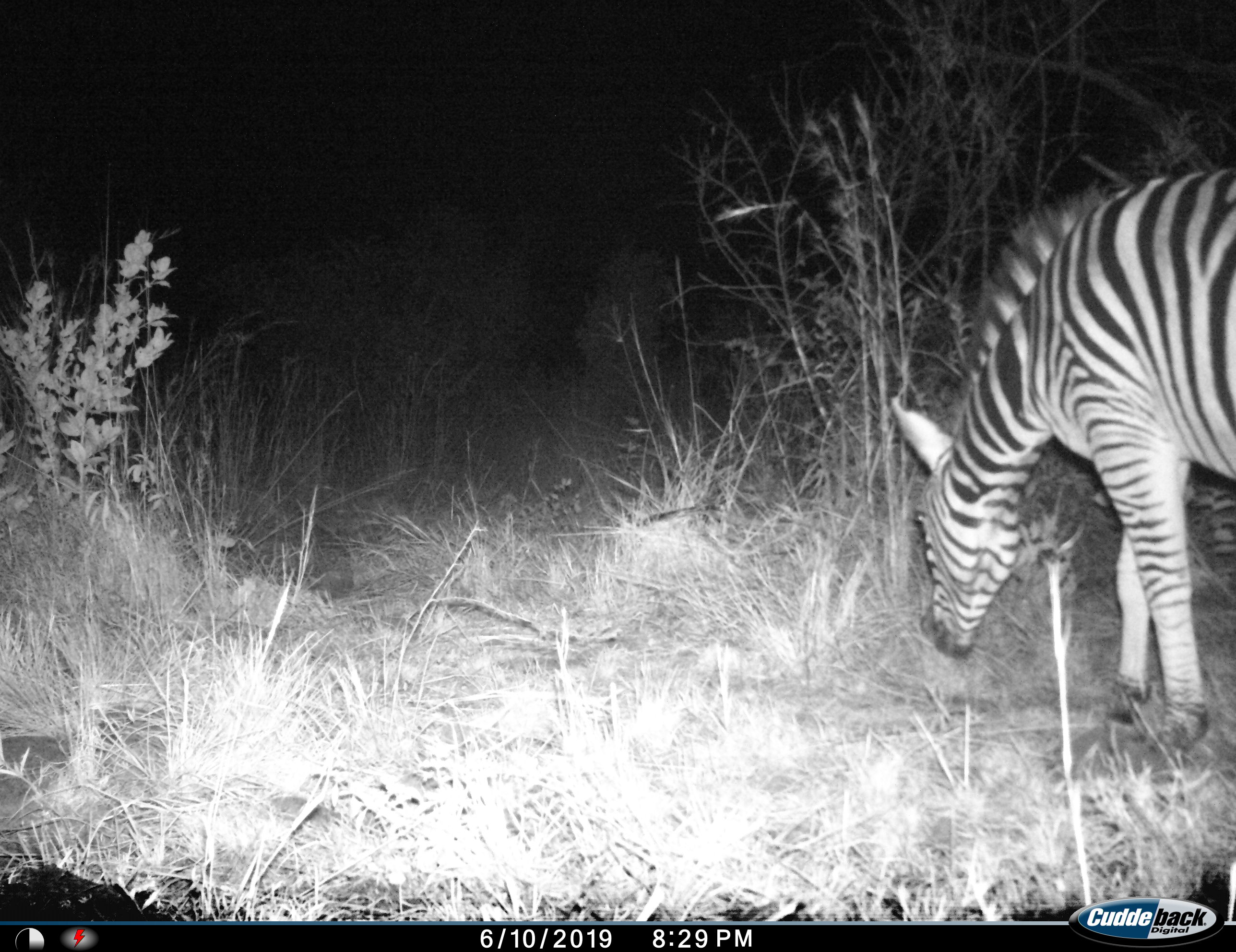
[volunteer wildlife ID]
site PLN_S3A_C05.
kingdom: Animalia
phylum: Chordata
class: Mammalia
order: Perissodactyla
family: Equidae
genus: Equus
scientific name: Equus quagga burchellii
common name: burchell's zebra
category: zebraburchells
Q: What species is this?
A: Zebraburchells (burchell's zebra) (Equus quagga burchellii).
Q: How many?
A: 1.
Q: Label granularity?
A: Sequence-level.